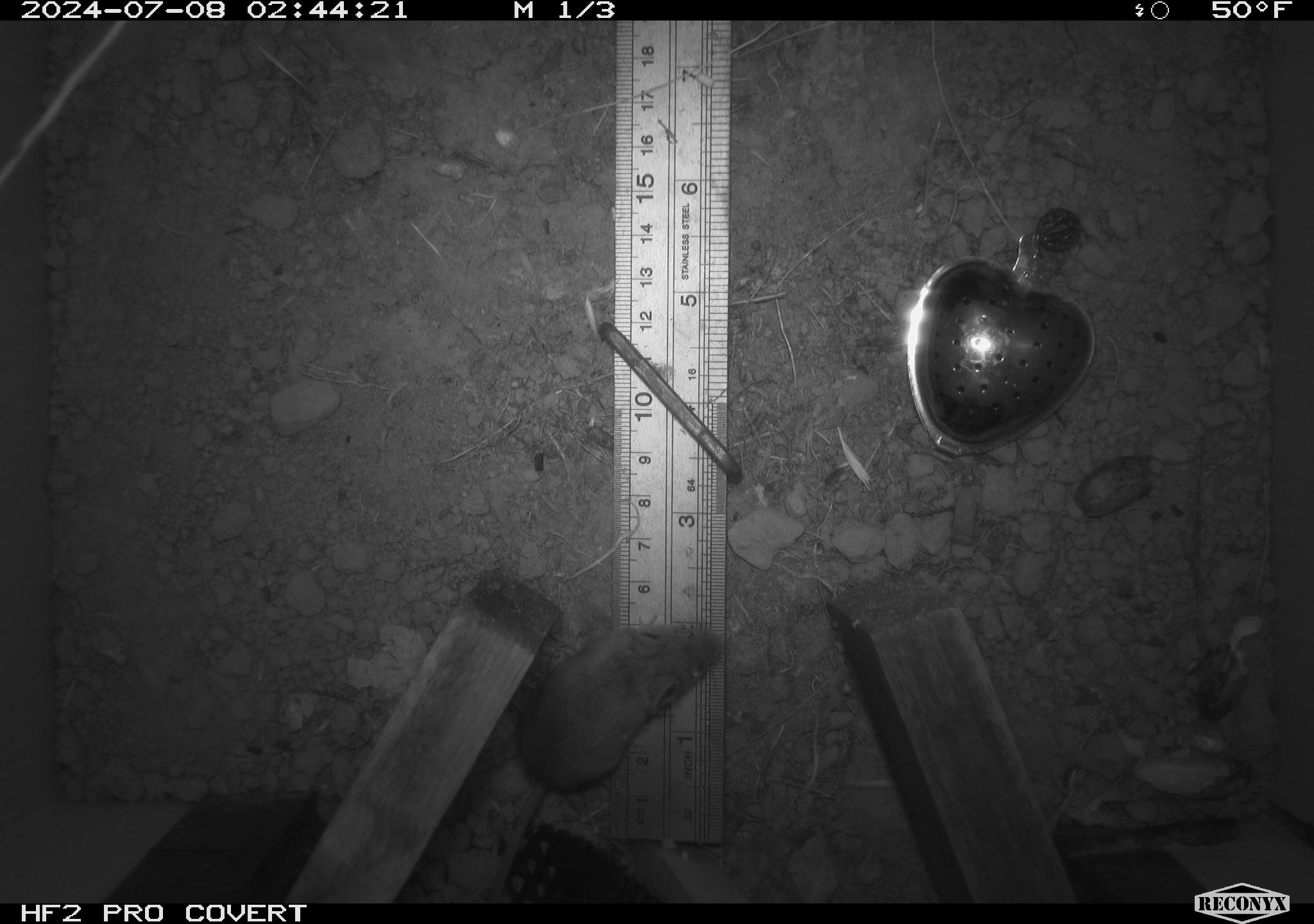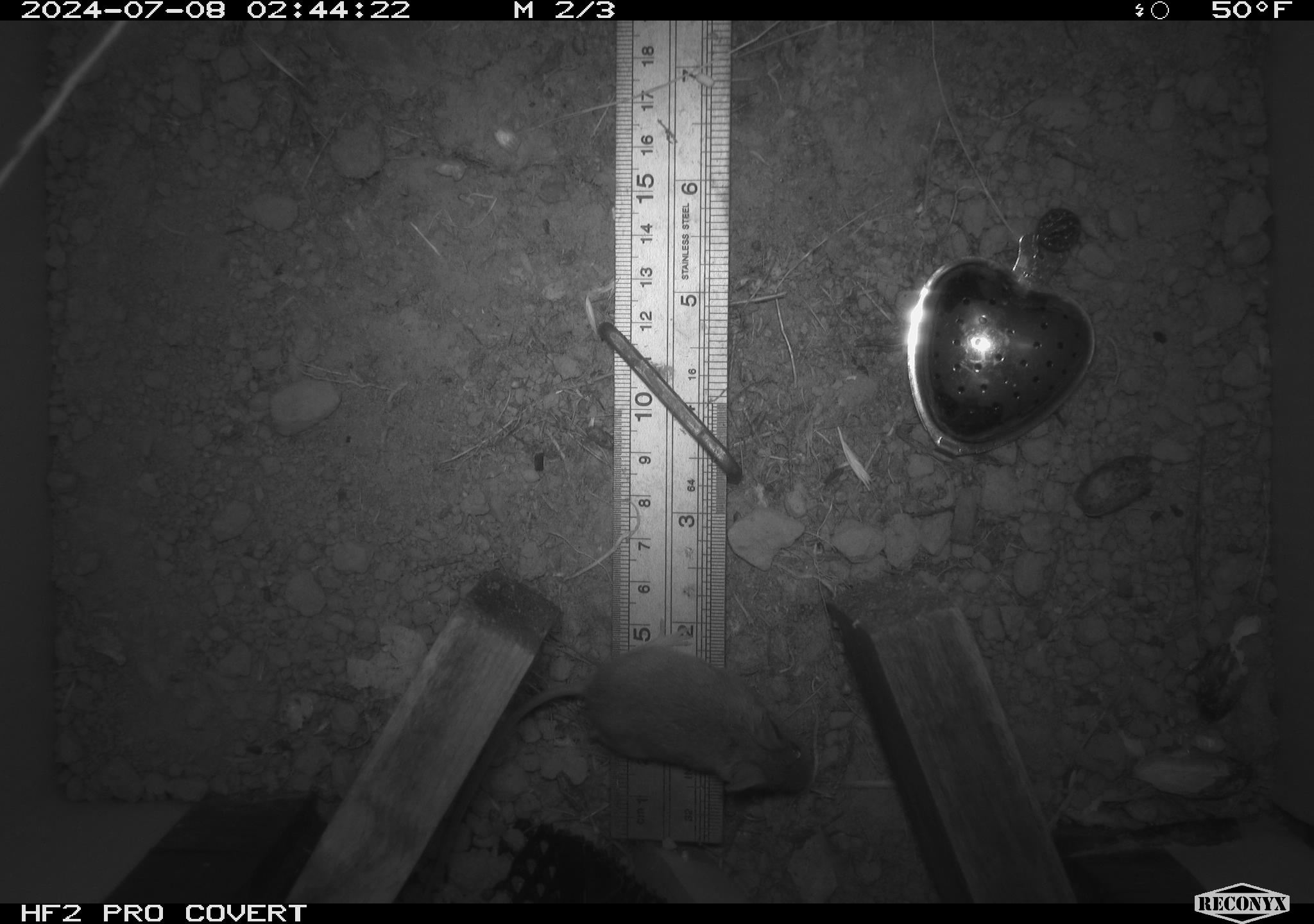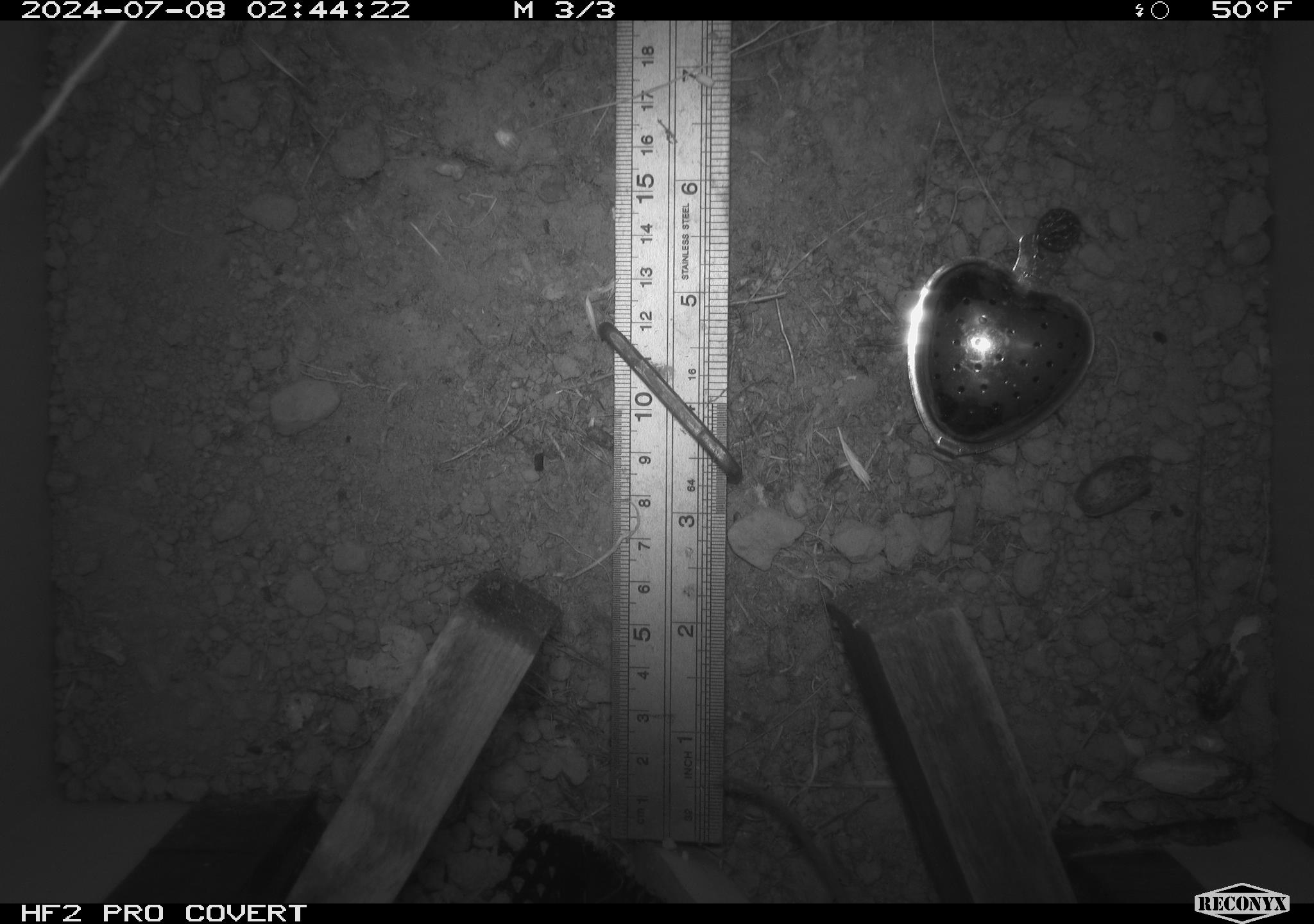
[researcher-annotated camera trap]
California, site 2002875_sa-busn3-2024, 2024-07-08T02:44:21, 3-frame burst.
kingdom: Animalia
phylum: Chordata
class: Mammalia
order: Rodentia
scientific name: Rodentia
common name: mouse species